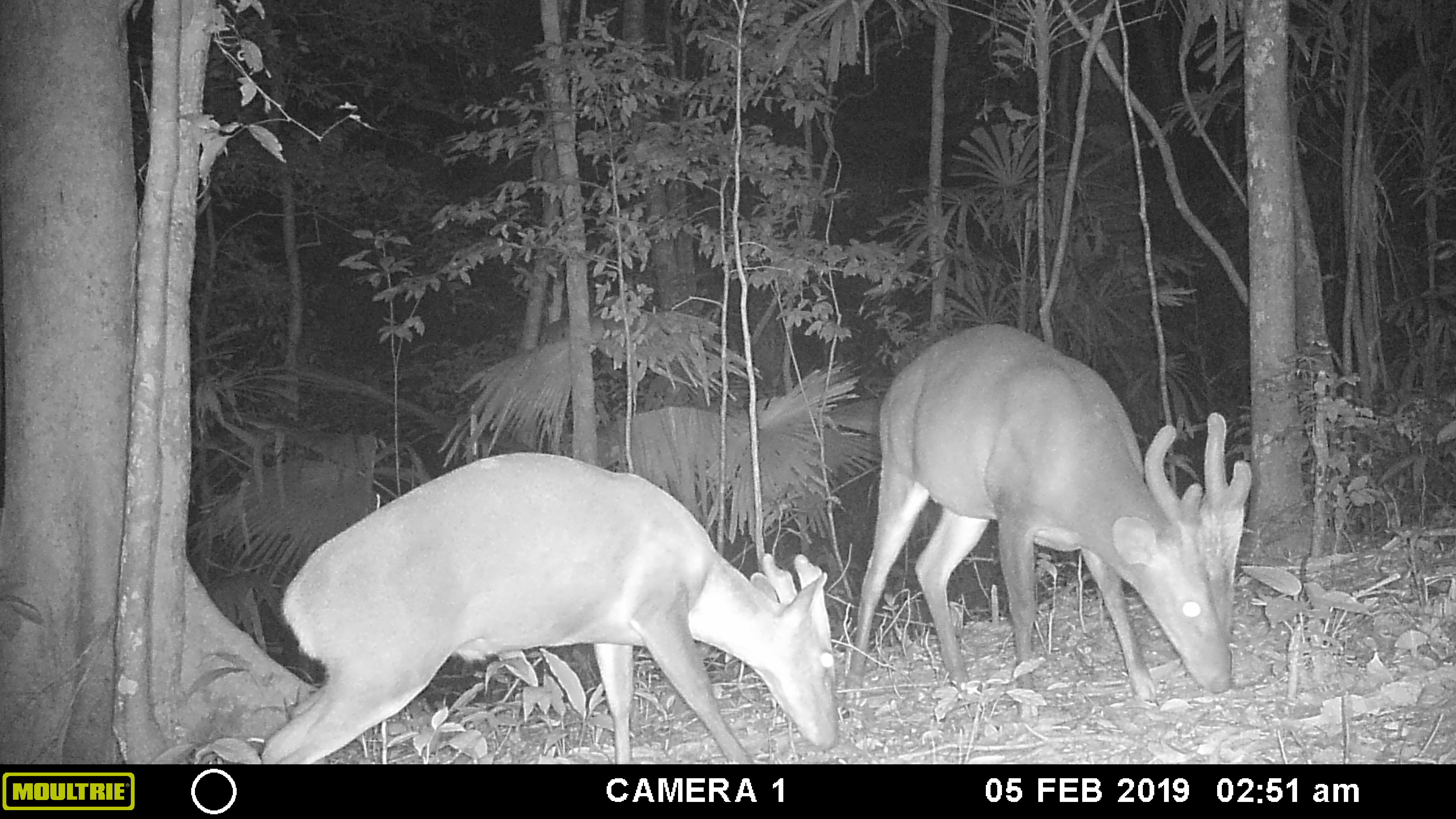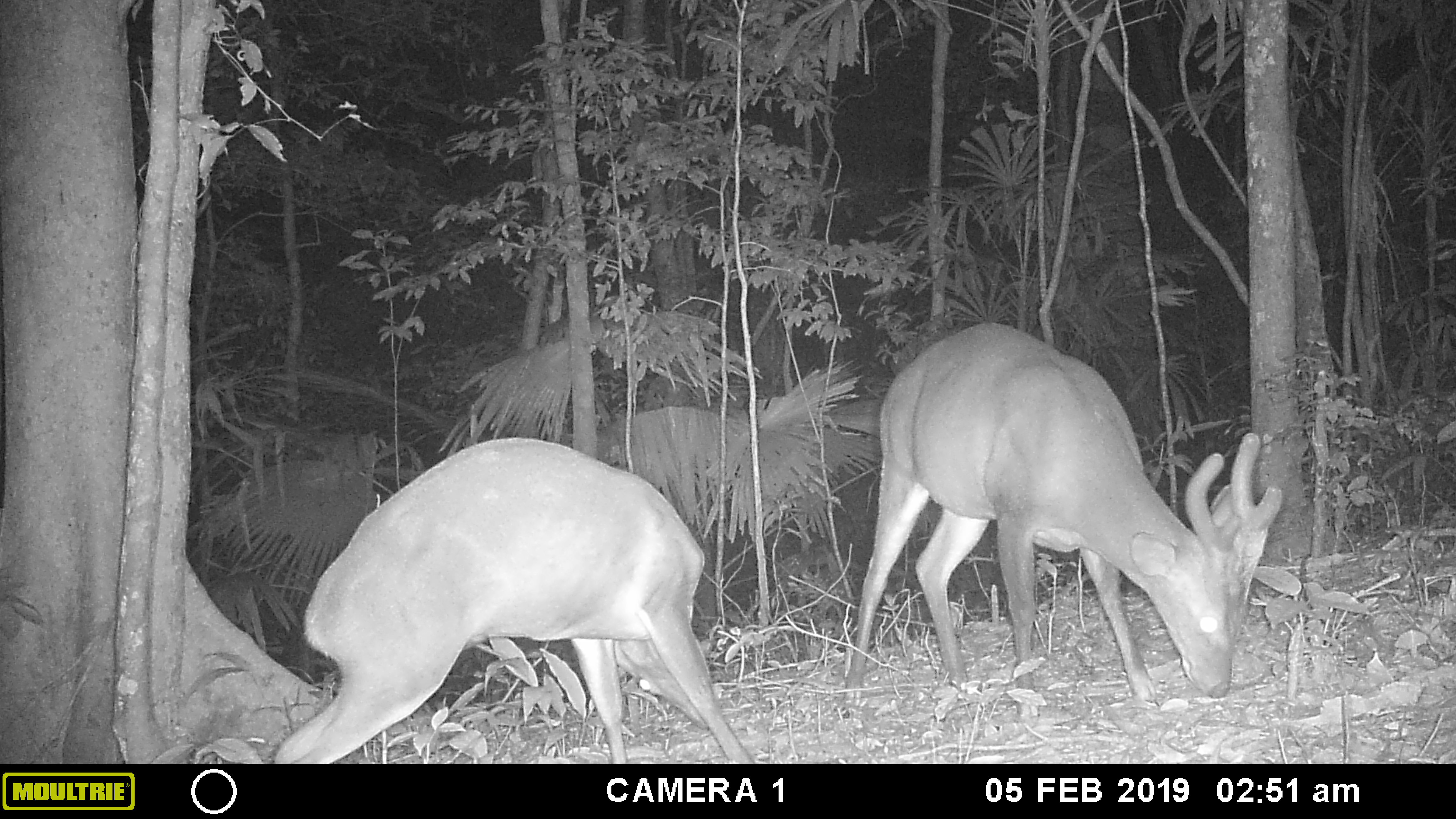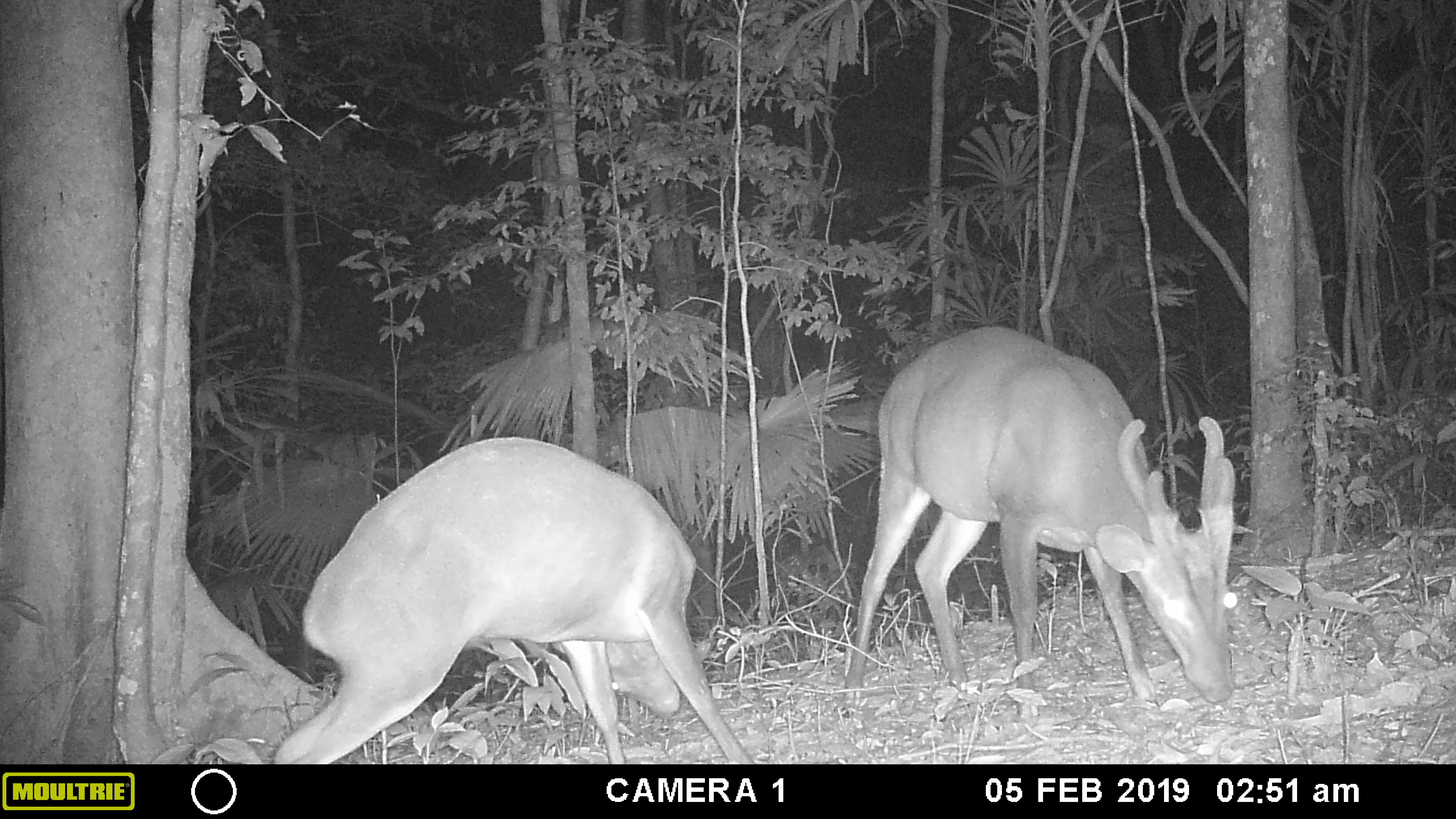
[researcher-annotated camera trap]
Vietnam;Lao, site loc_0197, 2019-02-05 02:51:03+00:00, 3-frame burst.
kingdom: Animalia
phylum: Chordata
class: Mammalia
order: Artiodactyla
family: Cervidae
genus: Muntiacus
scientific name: Muntiacus vuquangensis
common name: large-antlered muntjac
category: large antlered muntjac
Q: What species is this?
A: Large antlered muntjac (large-antlered muntjac) (Muntiacus vuquangensis).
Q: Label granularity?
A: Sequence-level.